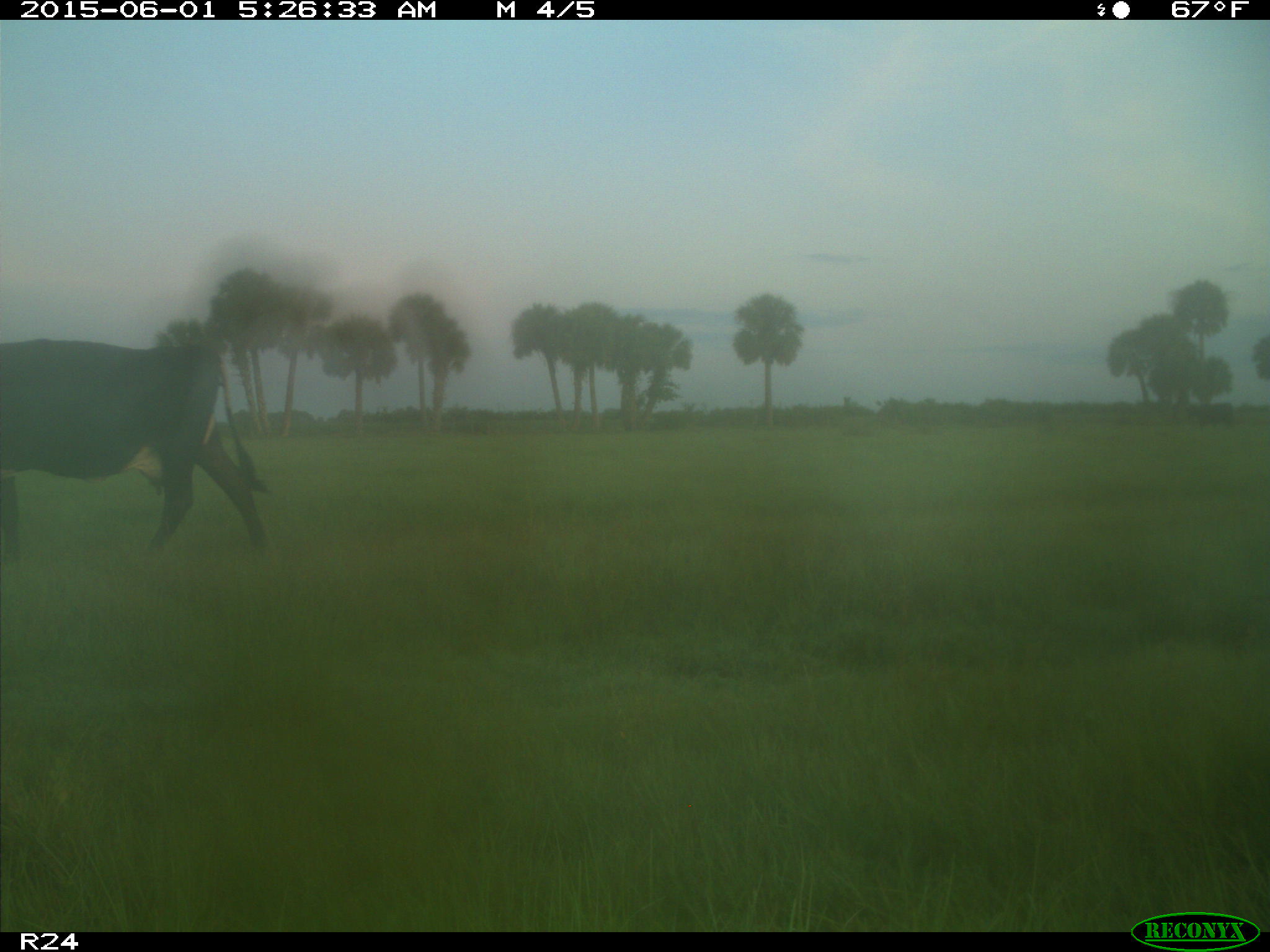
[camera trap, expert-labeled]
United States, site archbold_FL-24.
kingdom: Animalia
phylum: Chordata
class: Mammalia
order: Artiodactyla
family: Bovidae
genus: Bos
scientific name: Bos taurus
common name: domestic cow